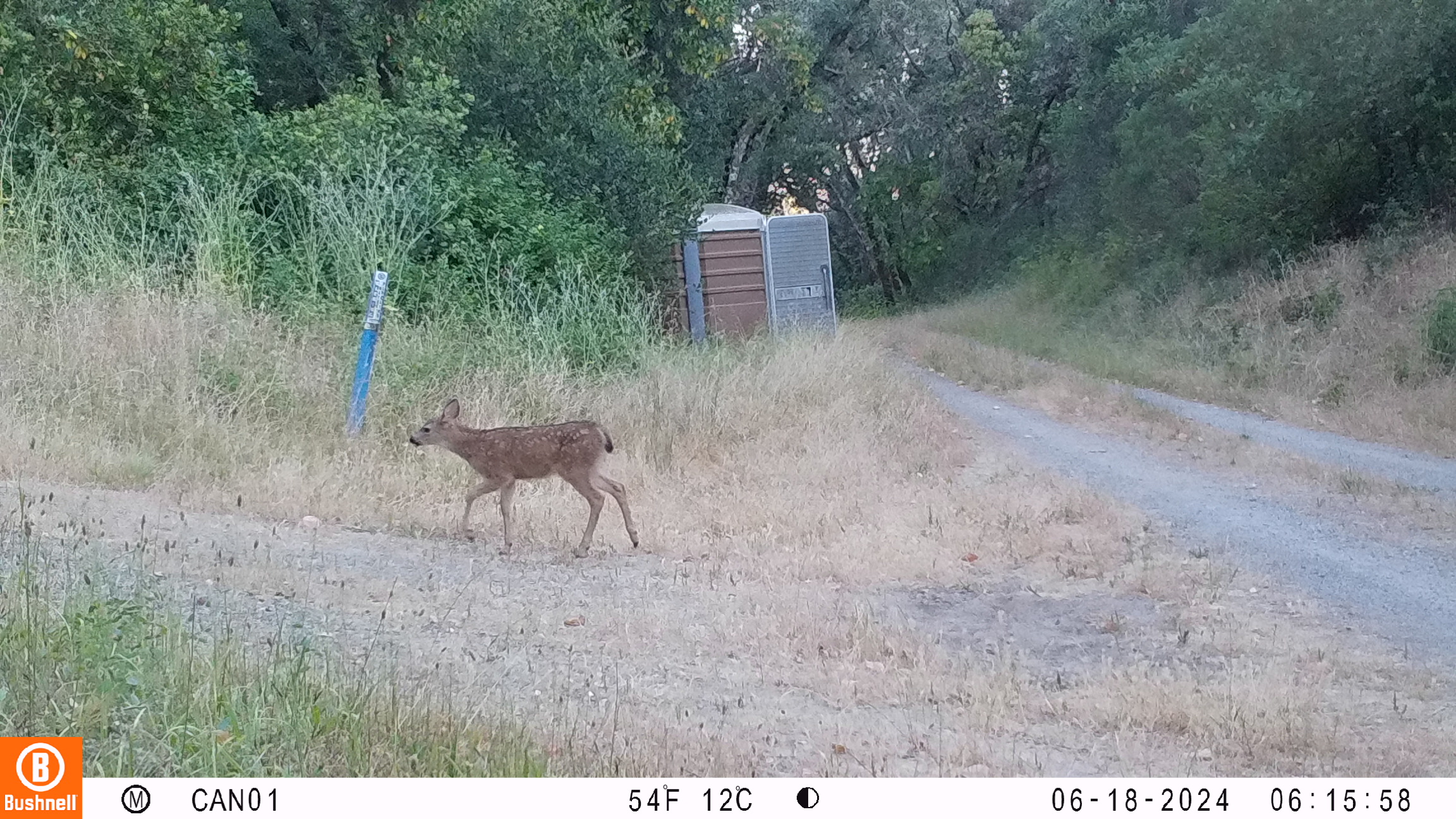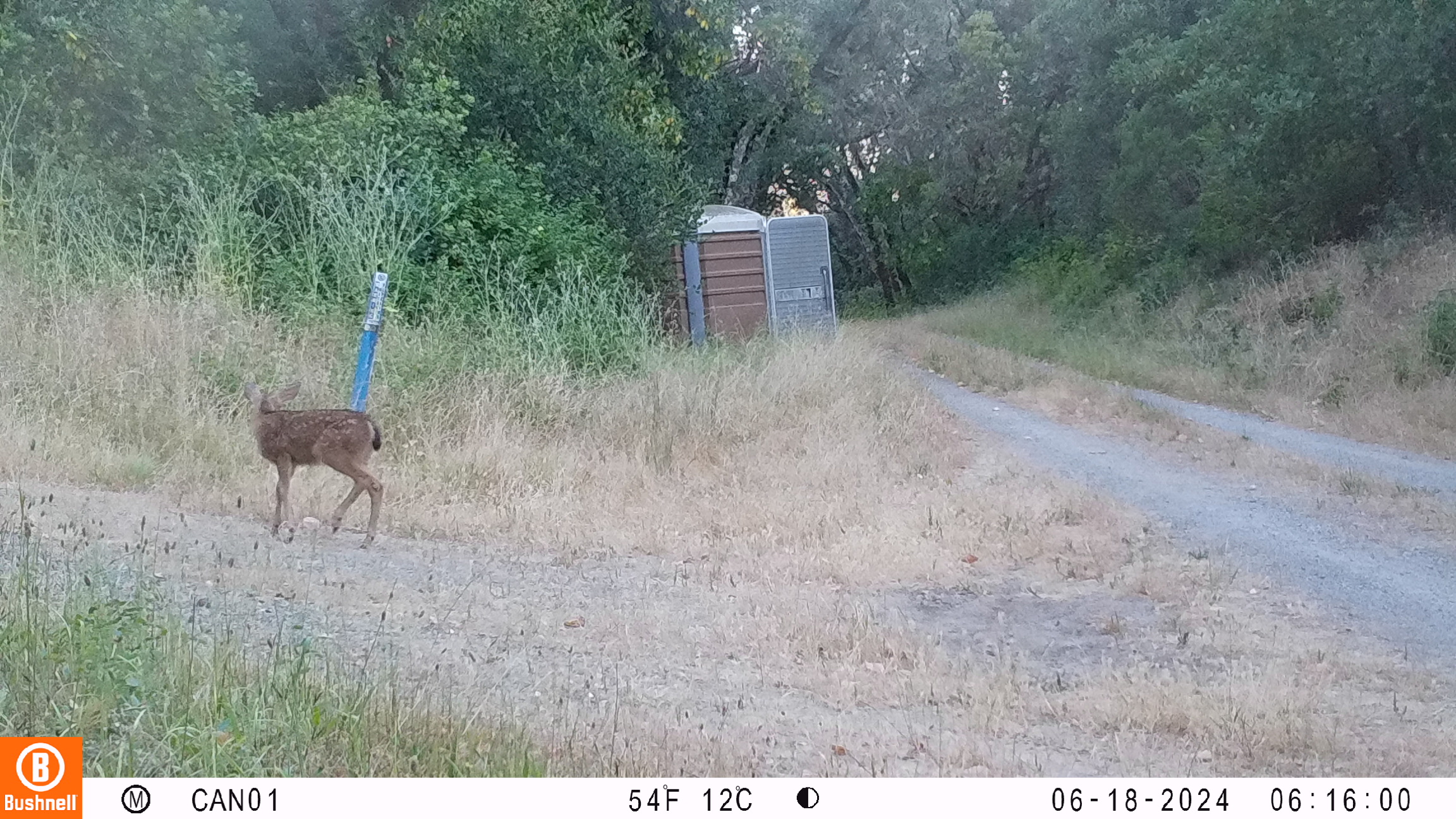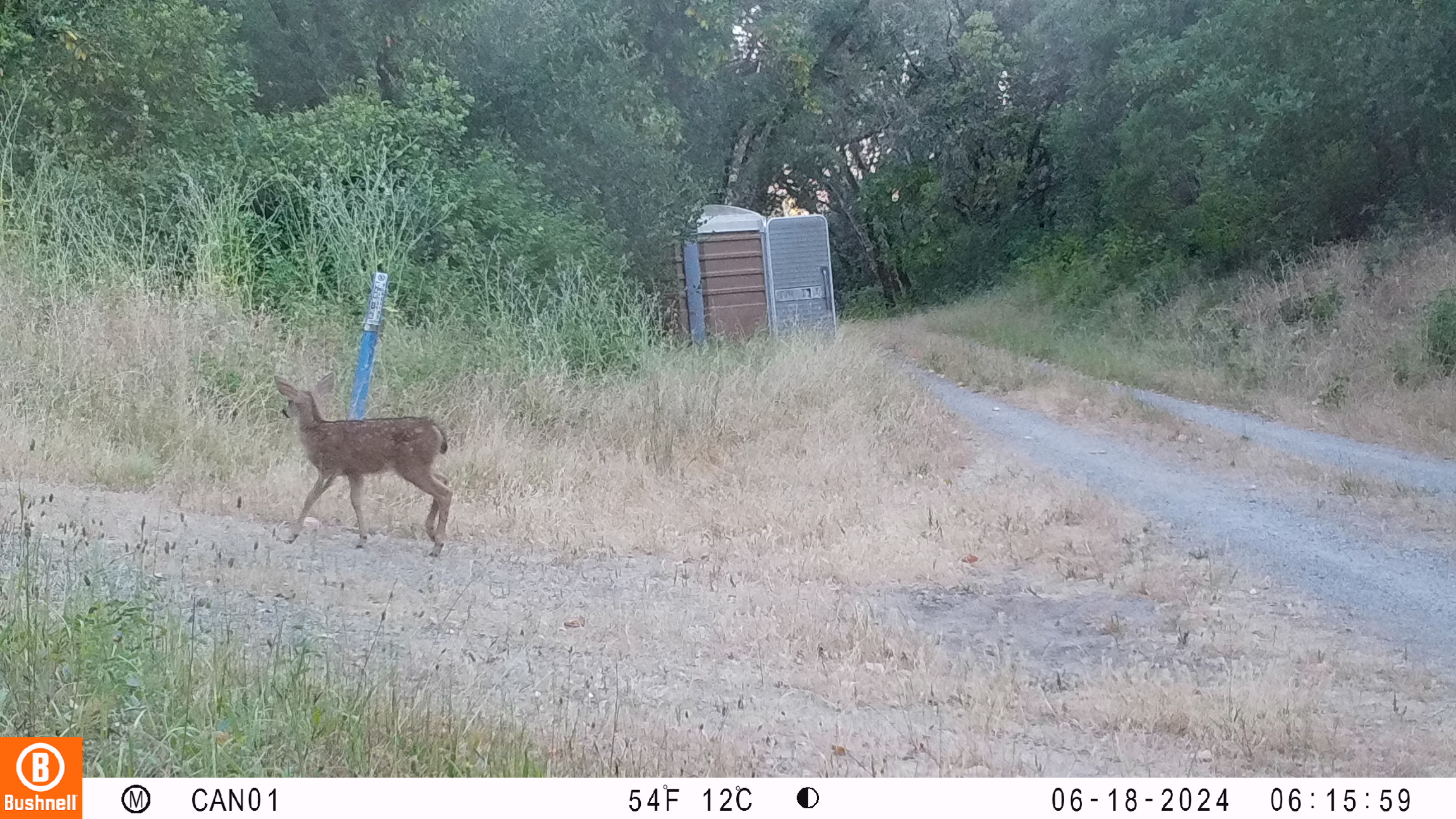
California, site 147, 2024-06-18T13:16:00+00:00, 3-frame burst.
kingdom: Animalia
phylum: Chordata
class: Mammalia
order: Artiodactyla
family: Cervidae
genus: Odocoileus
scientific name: Odocoileus hemionus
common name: mule deer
Mule deer (Odocoileus hemionus).